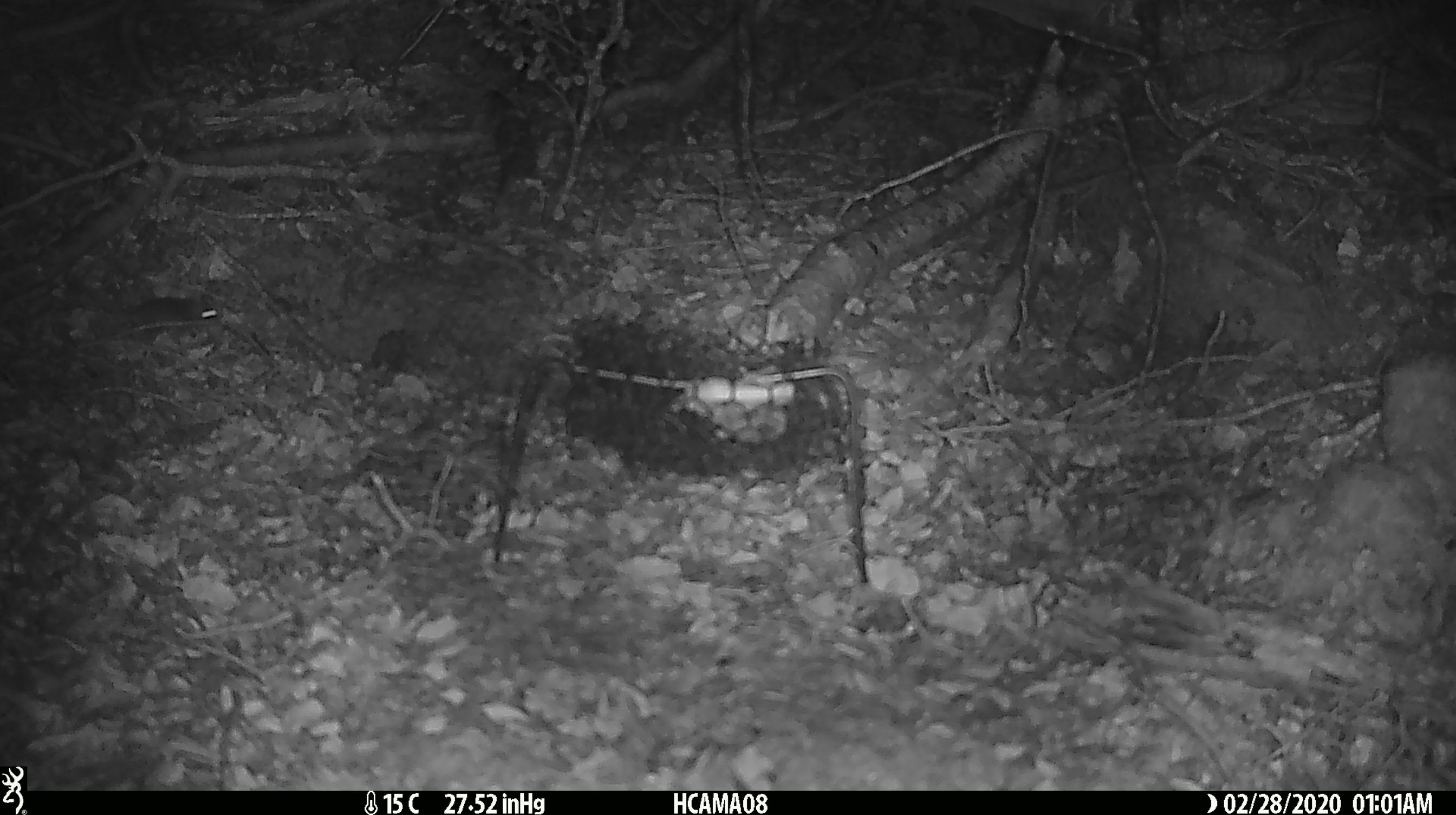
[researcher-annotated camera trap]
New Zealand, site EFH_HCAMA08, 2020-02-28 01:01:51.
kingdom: Animalia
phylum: Chordata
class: Mammalia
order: Rodentia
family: Muridae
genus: Mus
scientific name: Mus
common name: mouse